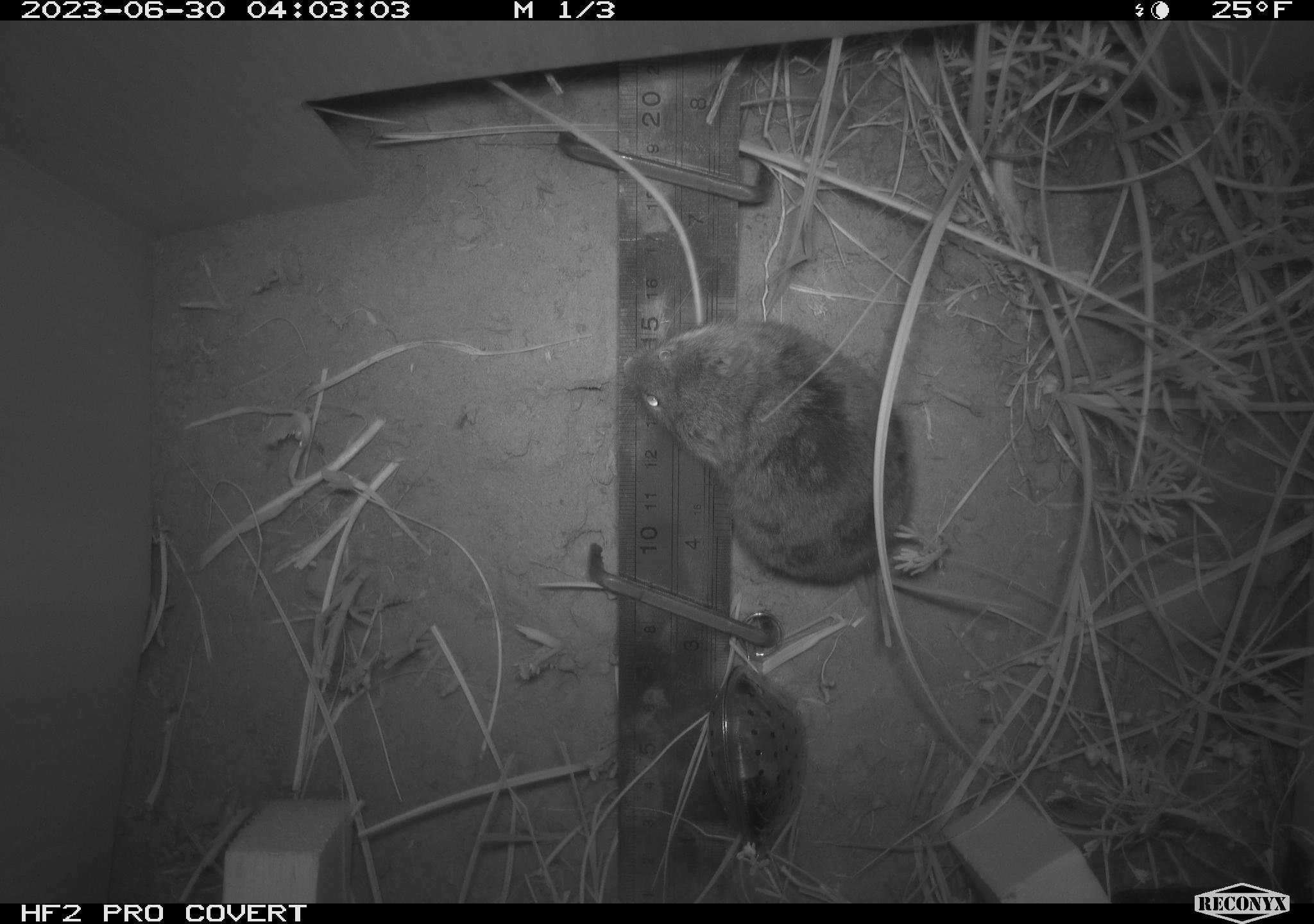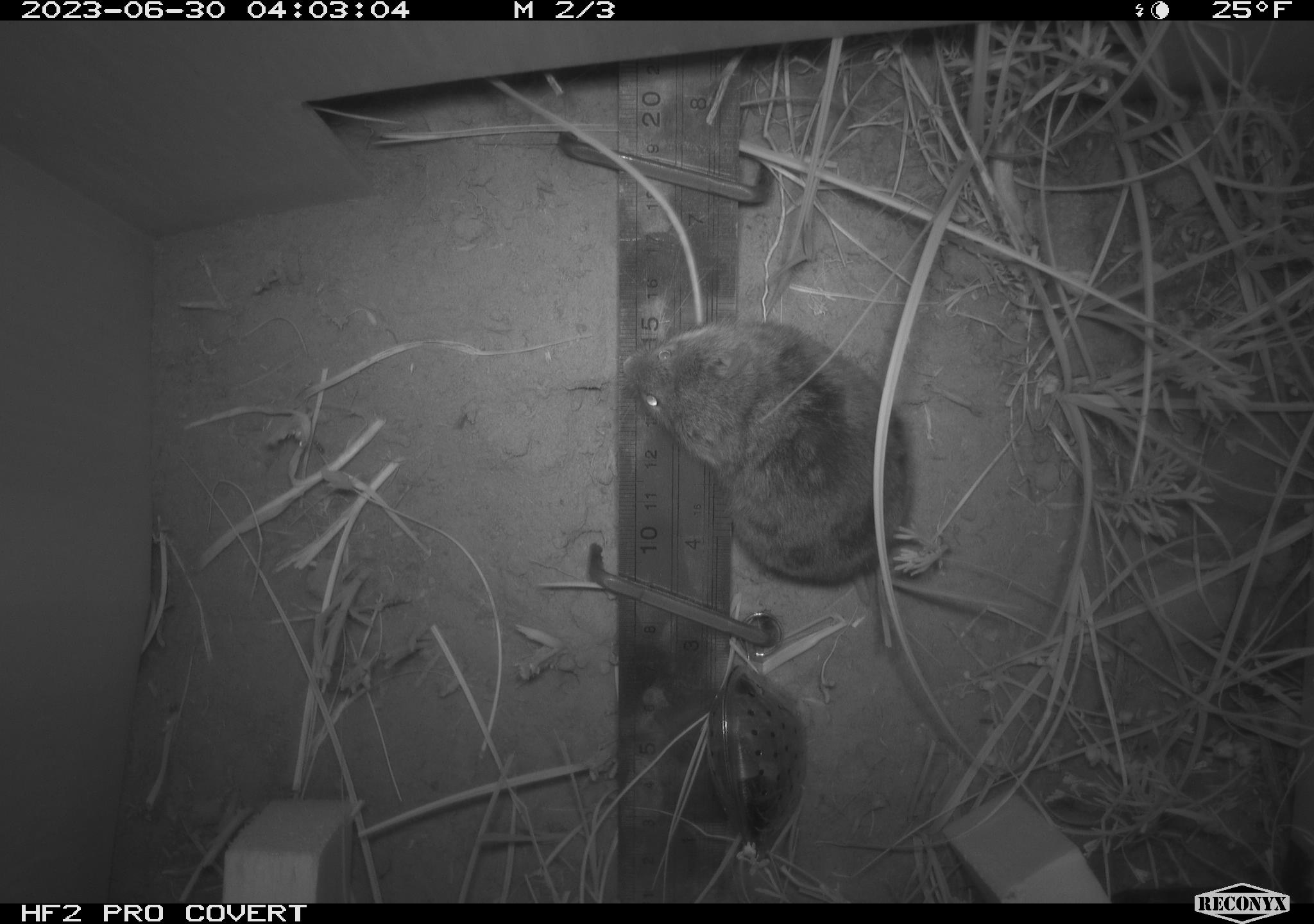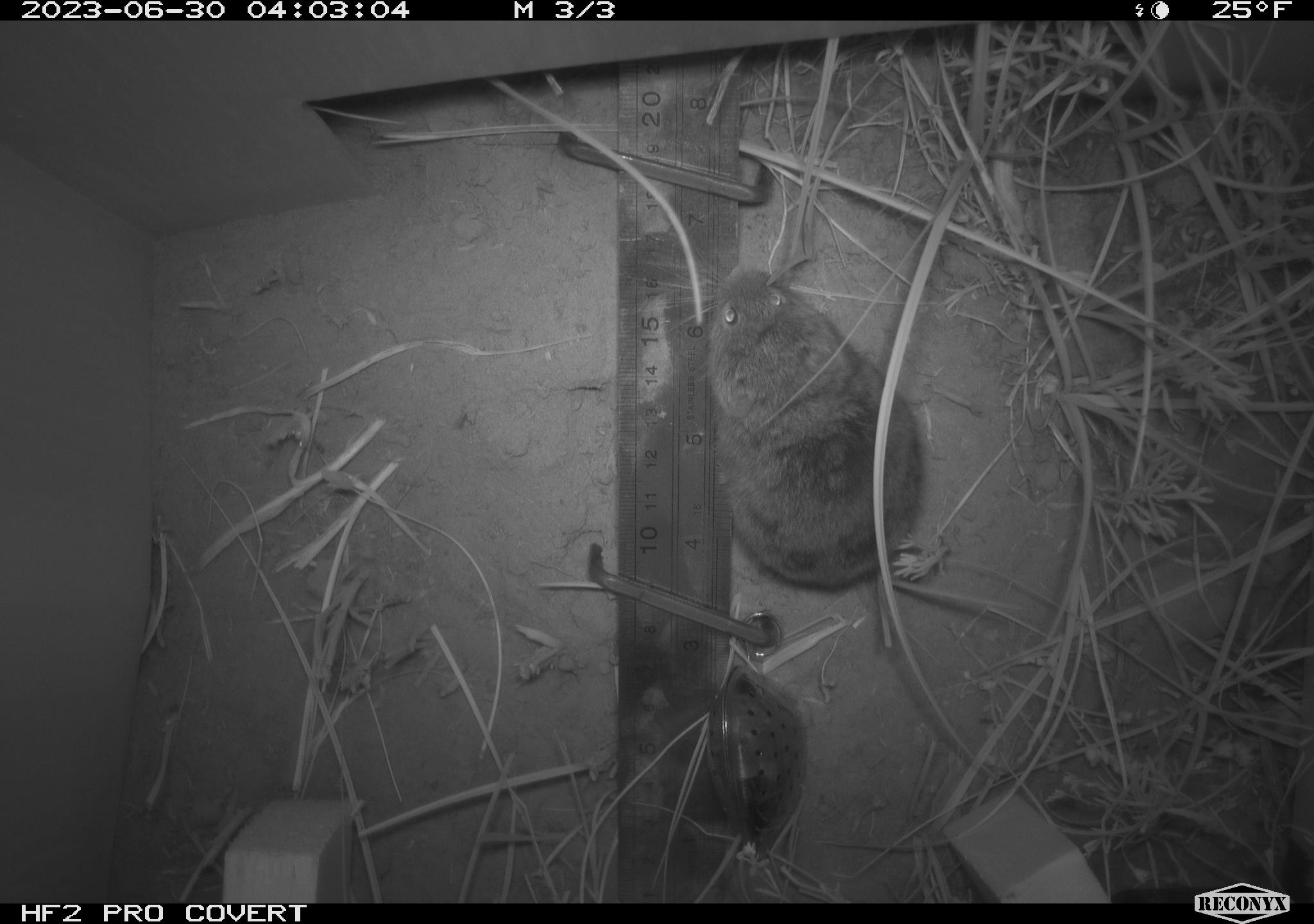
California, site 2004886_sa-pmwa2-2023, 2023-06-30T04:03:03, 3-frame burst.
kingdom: Animalia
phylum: Chordata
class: Mammalia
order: Rodentia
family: Cricetidae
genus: Lemmiscus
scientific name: Lemmiscus curtatus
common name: sagebrush vole